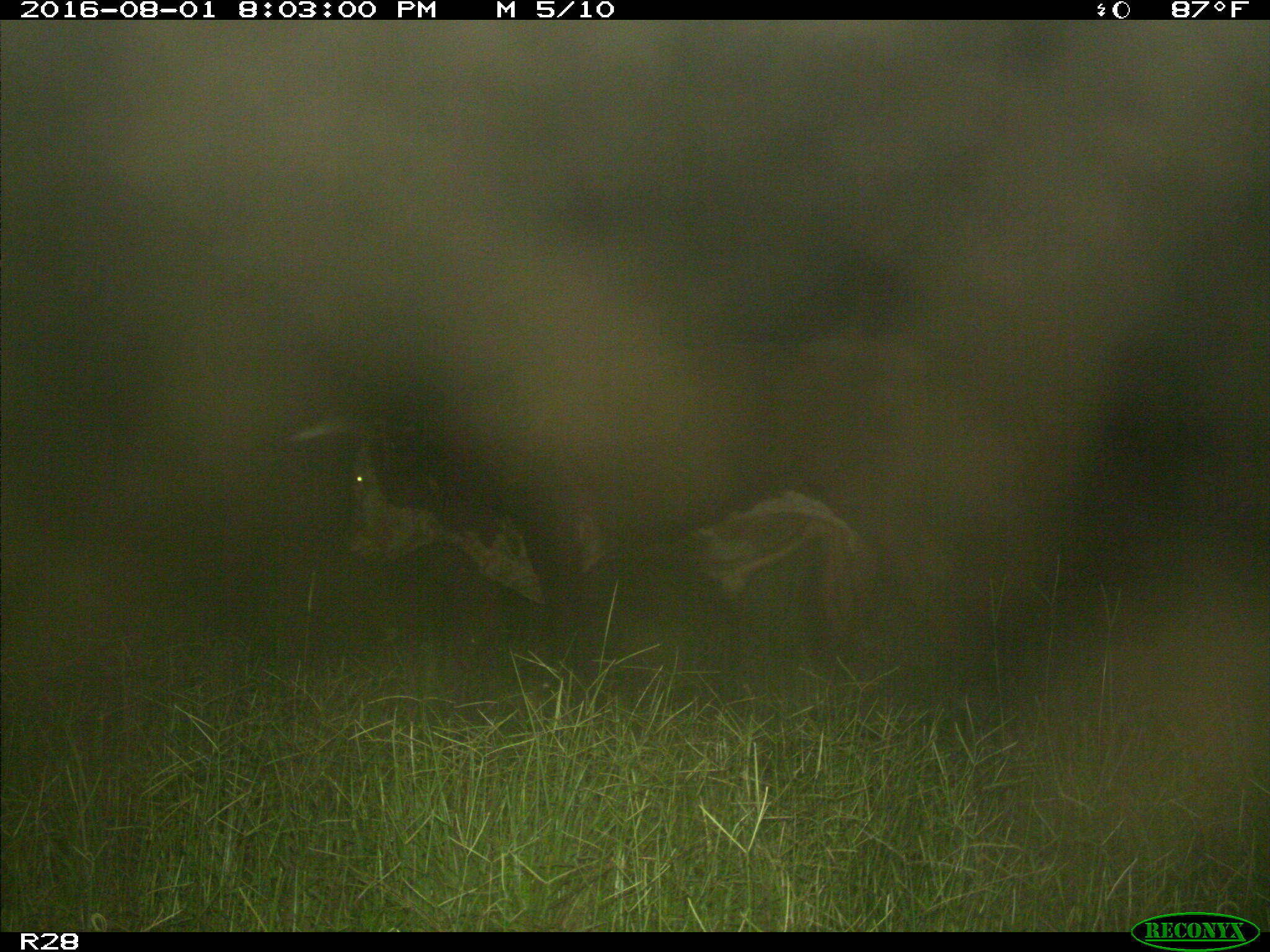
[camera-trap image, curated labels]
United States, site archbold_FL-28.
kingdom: Animalia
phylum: Chordata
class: Mammalia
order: Artiodactyla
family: Bovidae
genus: Bos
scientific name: Bos taurus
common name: domestic cow